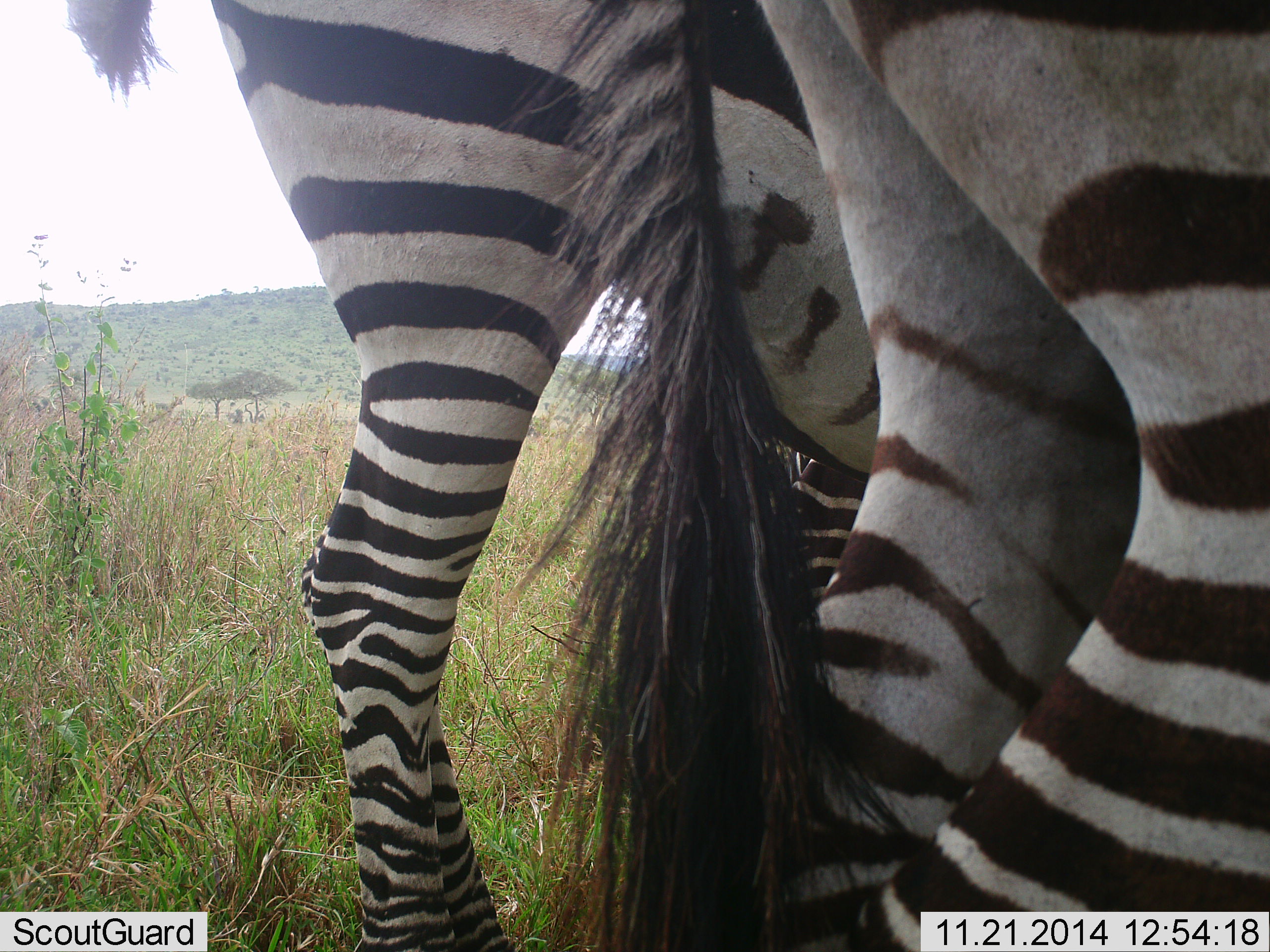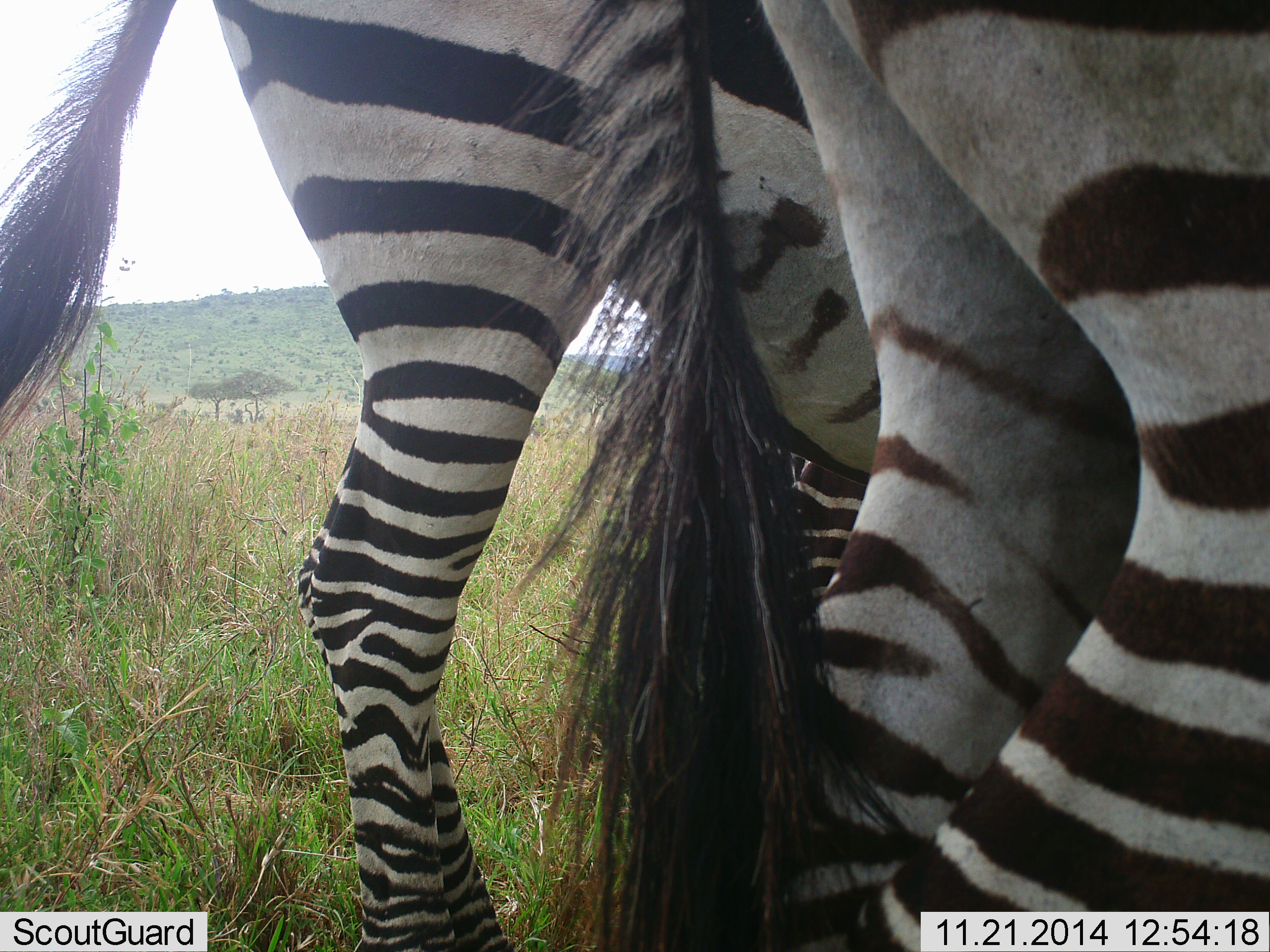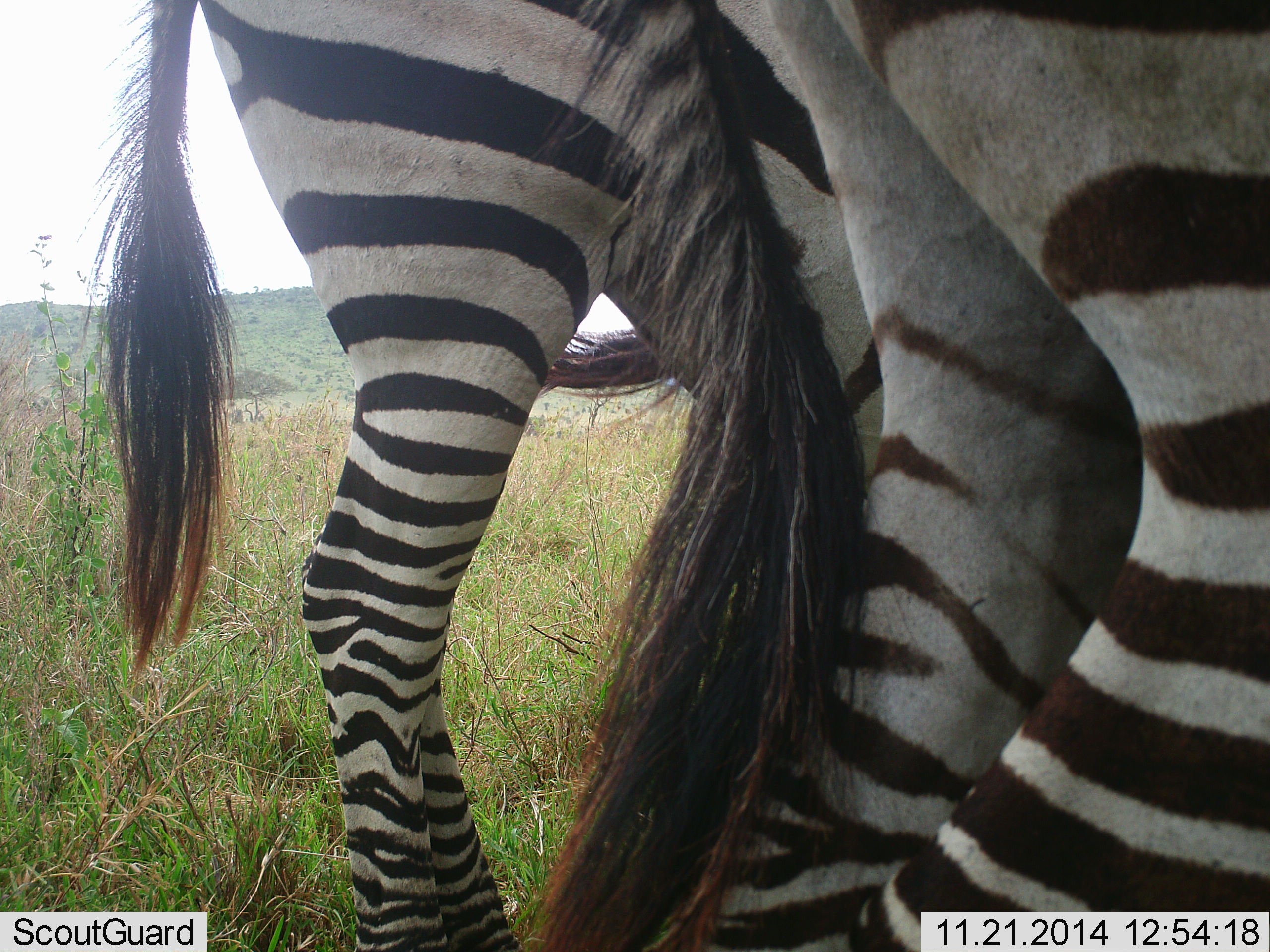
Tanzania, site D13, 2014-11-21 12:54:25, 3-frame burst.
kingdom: Animalia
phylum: Chordata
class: Mammalia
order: Perissodactyla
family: Equidae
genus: Equus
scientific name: Equus quagga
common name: plains zebra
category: zebra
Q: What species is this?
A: Zebra (plains zebra) (Equus quagga).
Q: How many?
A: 3.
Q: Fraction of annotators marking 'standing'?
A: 90%.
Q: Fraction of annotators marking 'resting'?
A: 20%.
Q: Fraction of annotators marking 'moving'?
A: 0%.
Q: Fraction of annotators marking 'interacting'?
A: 20%.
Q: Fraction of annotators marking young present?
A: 0%.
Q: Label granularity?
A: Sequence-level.